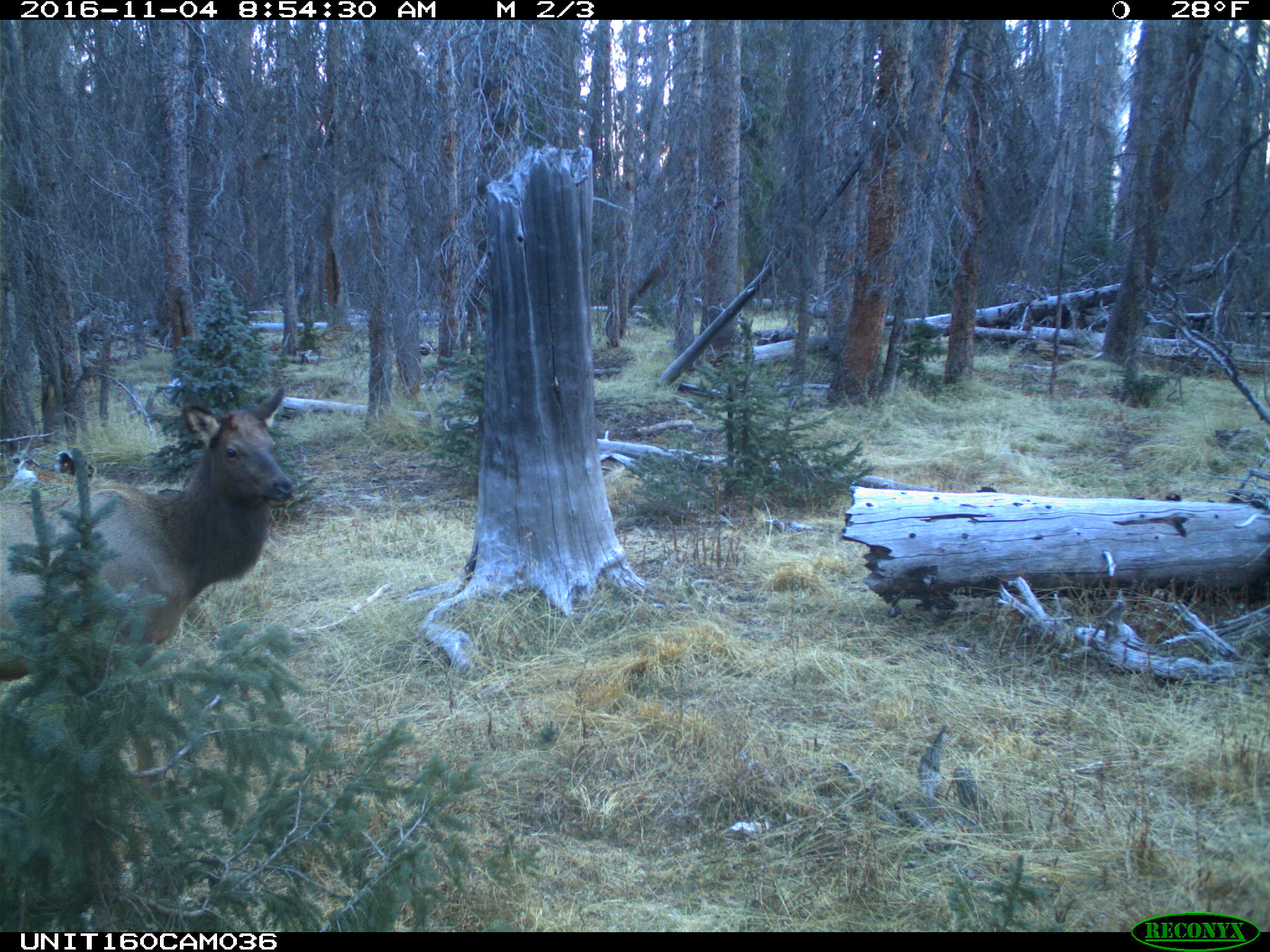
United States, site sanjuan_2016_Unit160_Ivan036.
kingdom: Animalia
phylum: Chordata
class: Mammalia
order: Artiodactyla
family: Cervidae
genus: Cervus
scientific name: Cervus elaphus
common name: red deer